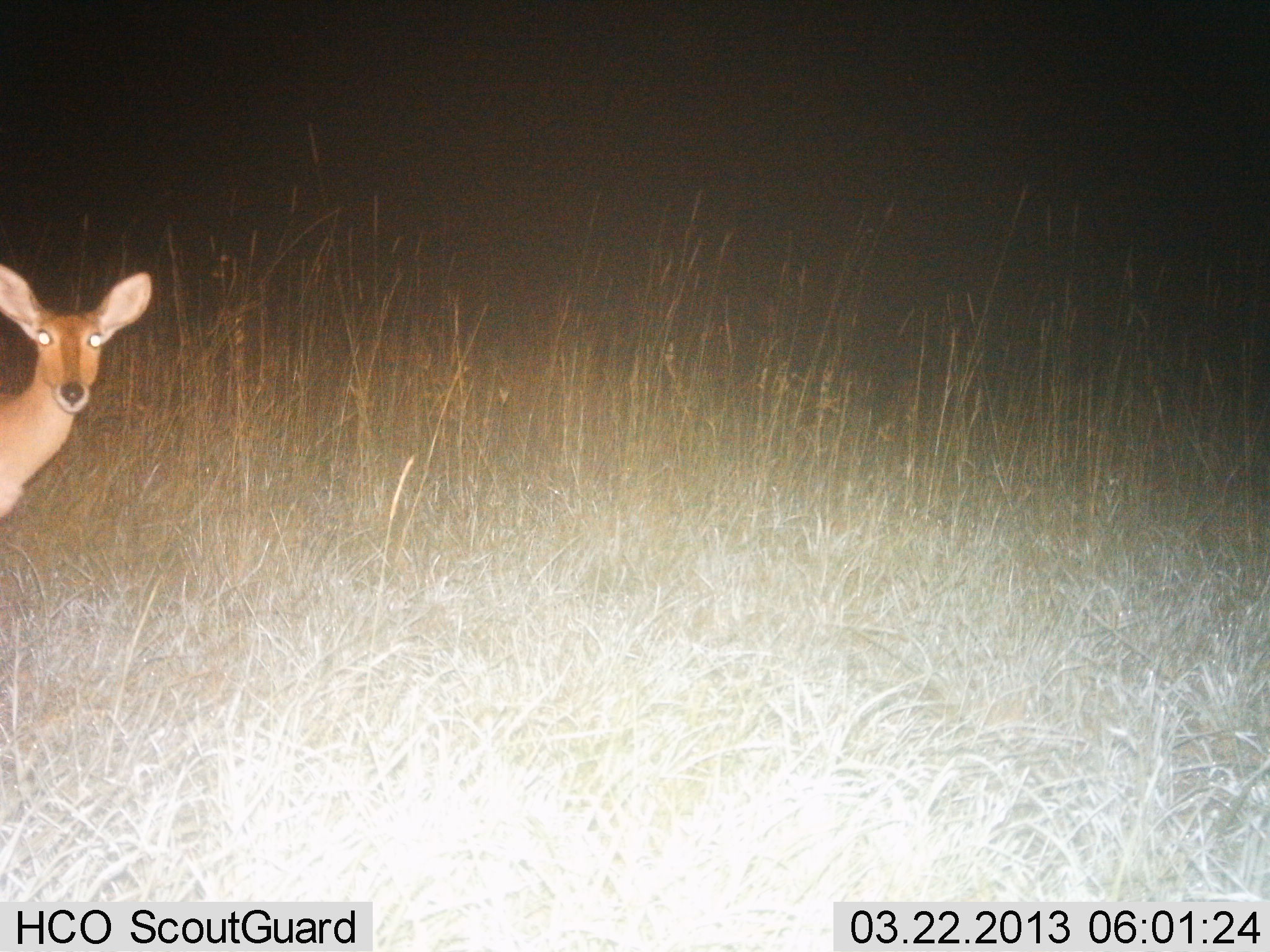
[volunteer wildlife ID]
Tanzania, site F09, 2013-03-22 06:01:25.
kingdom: Animalia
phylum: Chordata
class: Mammalia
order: Artiodactyla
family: Bovidae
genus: Redunca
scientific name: Redunca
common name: reedbuck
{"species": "reedbuck (Redunca)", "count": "1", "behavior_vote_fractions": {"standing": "100%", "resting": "0%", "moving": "0%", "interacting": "4%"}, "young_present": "0%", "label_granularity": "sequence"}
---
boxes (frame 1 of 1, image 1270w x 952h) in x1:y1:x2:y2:
animal: 0:266:157:519